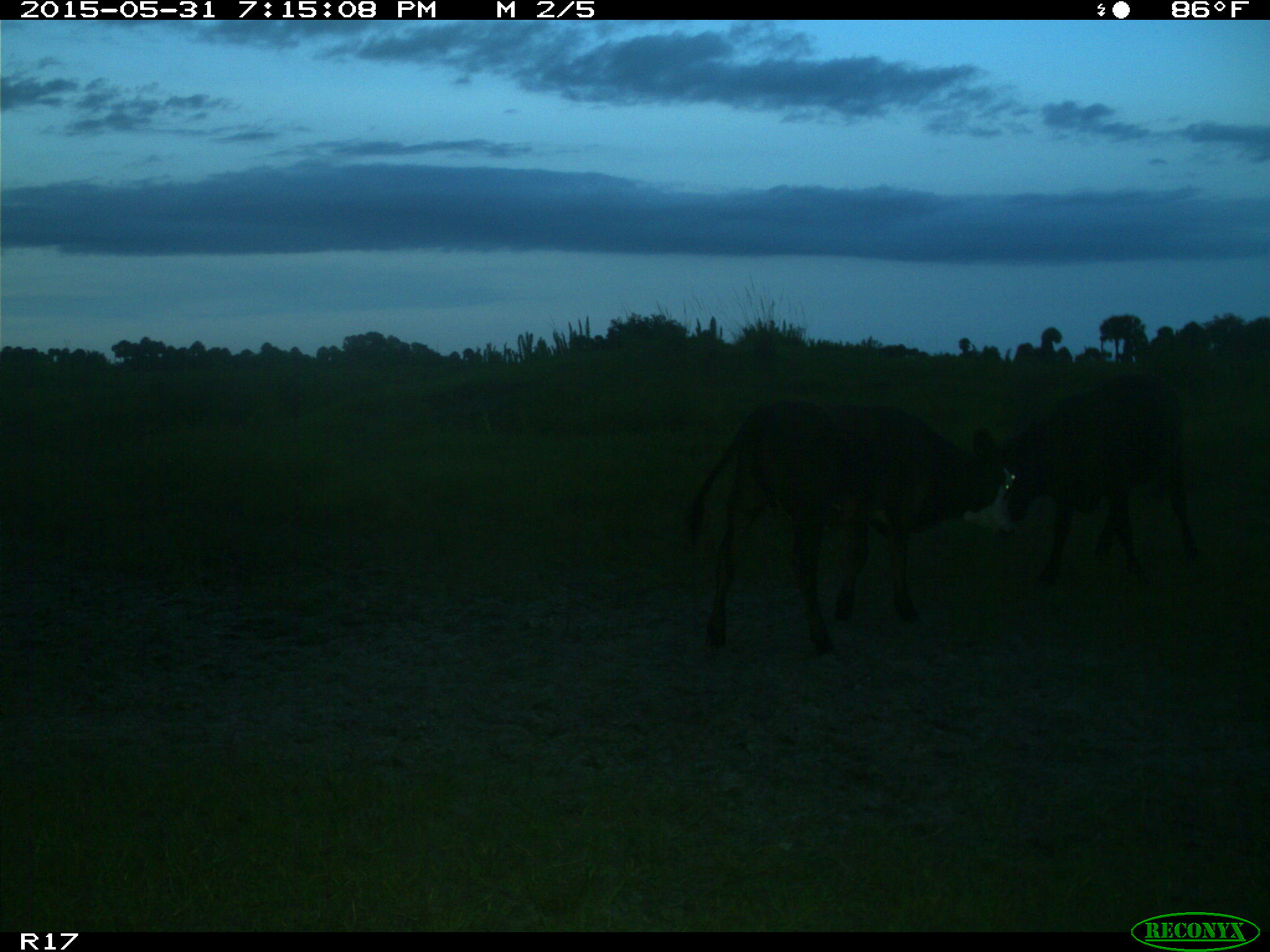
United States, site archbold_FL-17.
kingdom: Animalia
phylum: Chordata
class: Mammalia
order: Artiodactyla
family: Bovidae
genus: Bos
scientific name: Bos taurus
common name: domestic cow